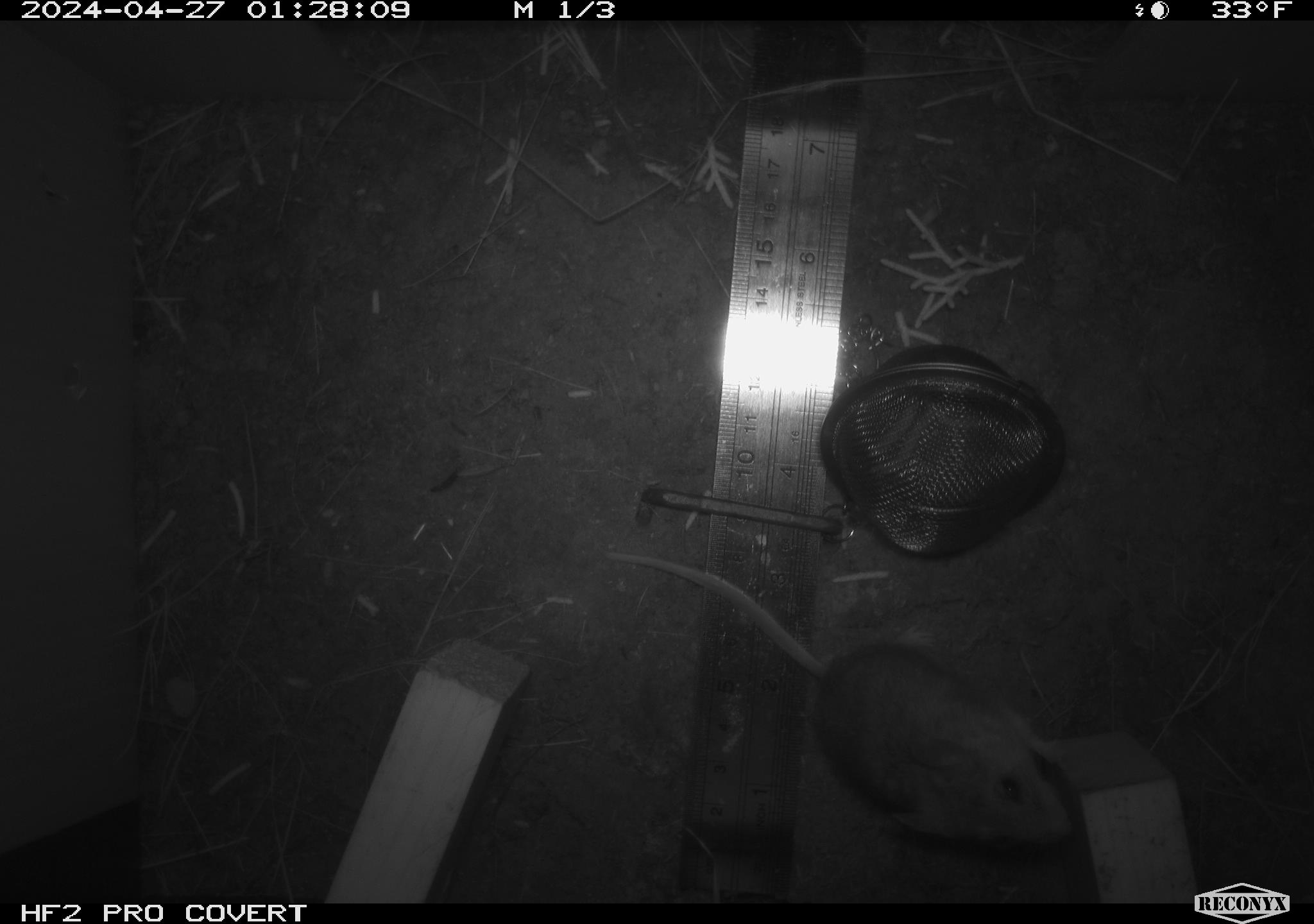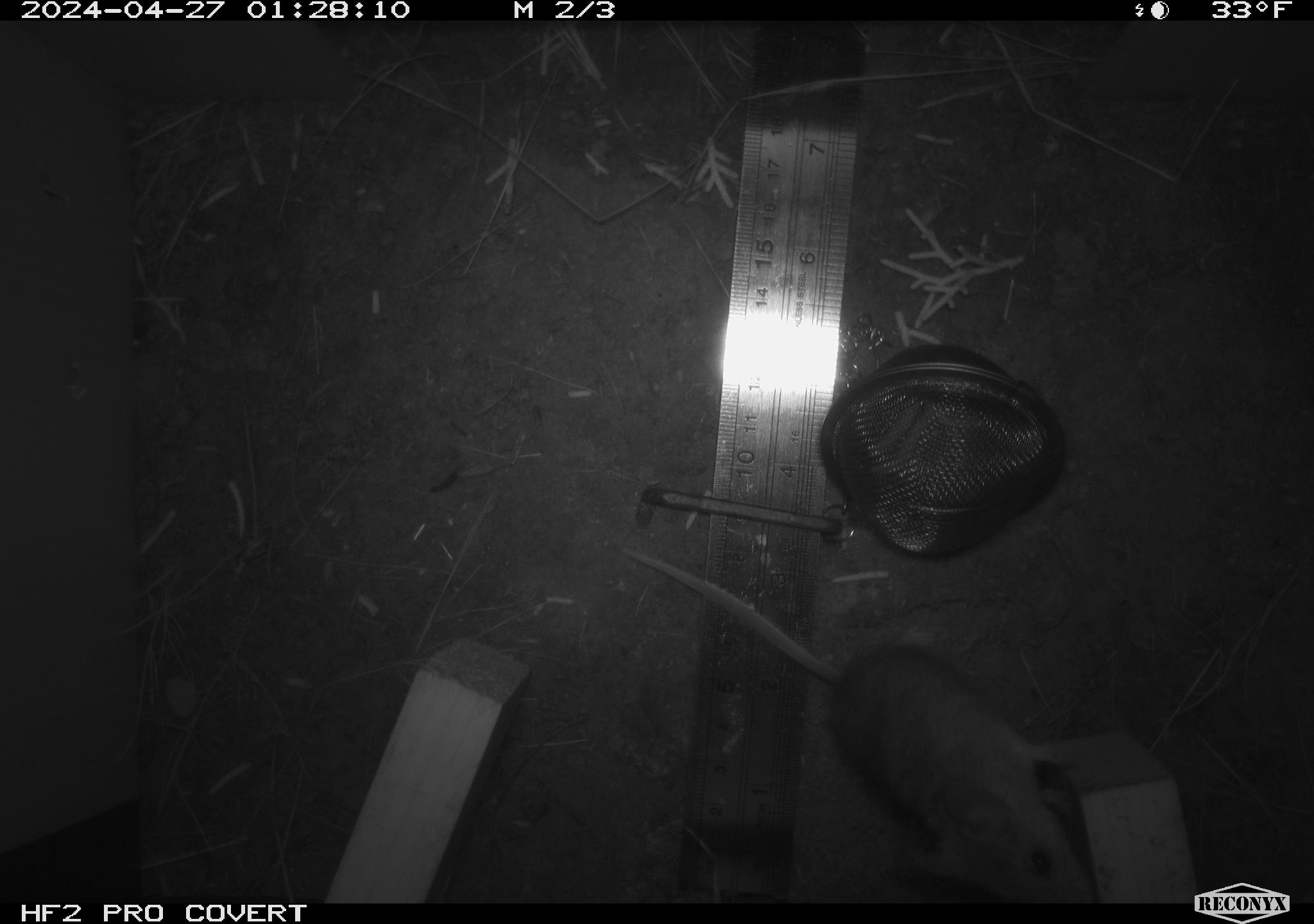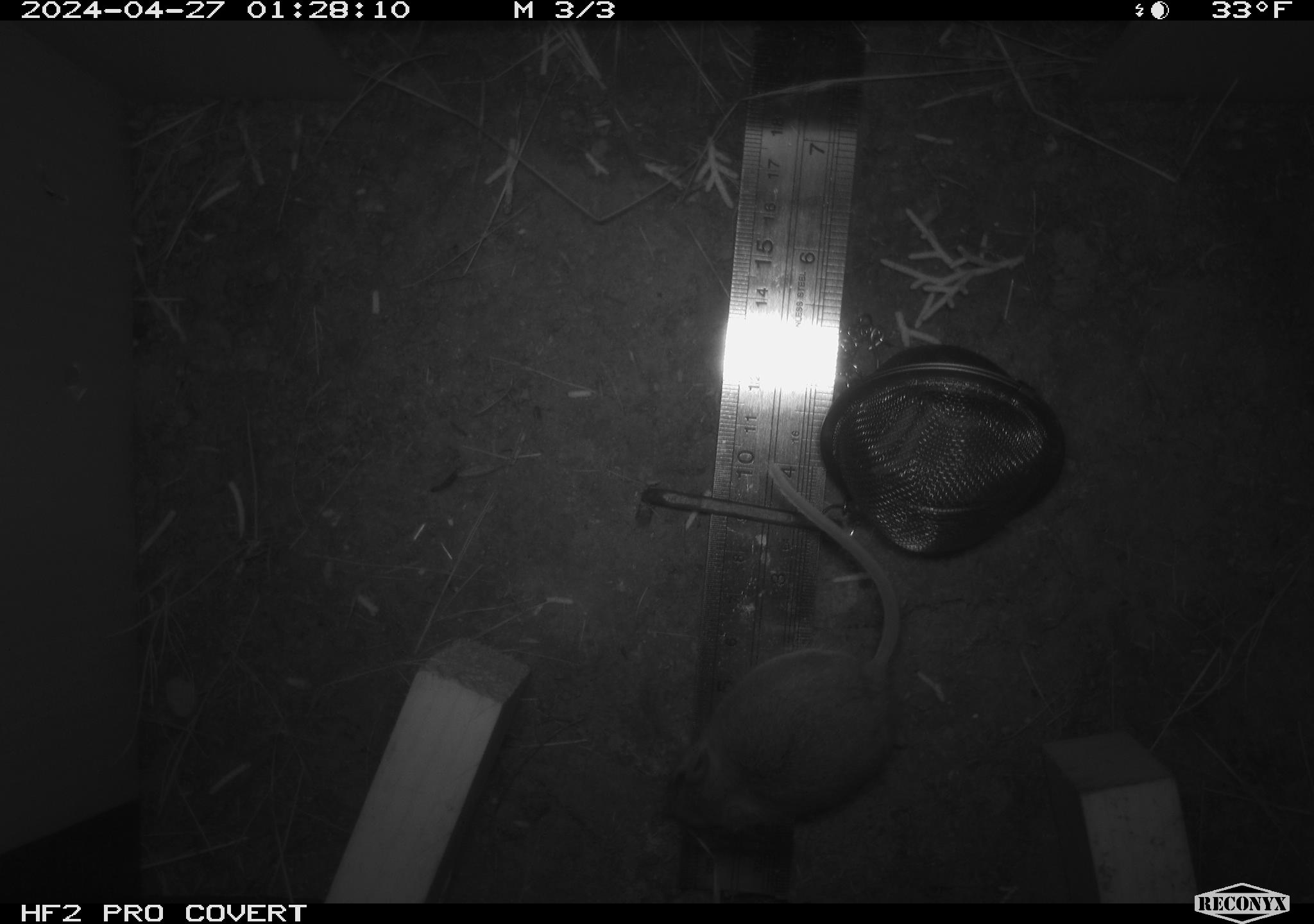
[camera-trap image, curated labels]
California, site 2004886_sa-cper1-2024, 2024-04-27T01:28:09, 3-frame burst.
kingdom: Animalia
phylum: Chordata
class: Mammalia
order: Rodentia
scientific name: Rodentia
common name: rodent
Rodent (Rodentia).